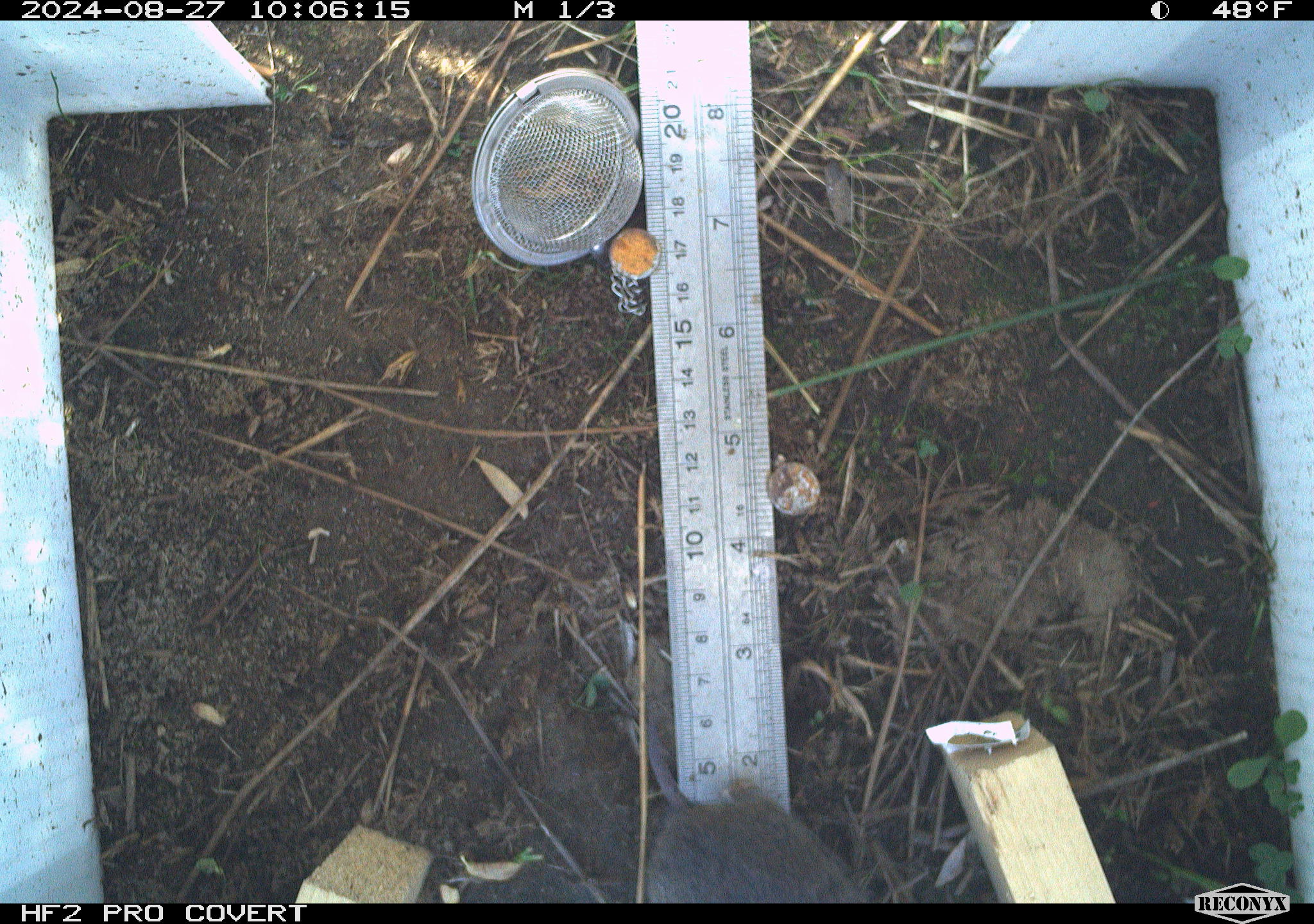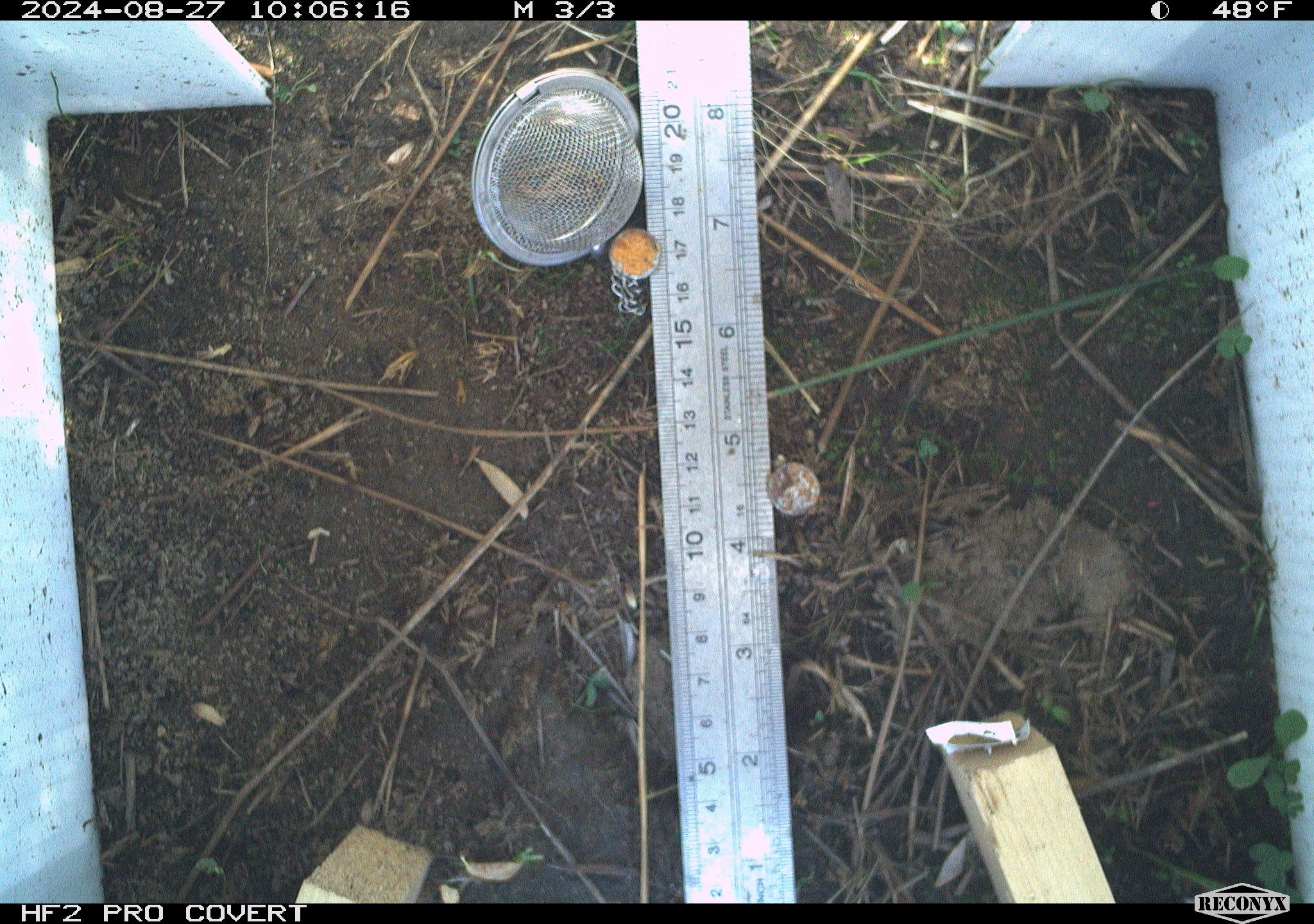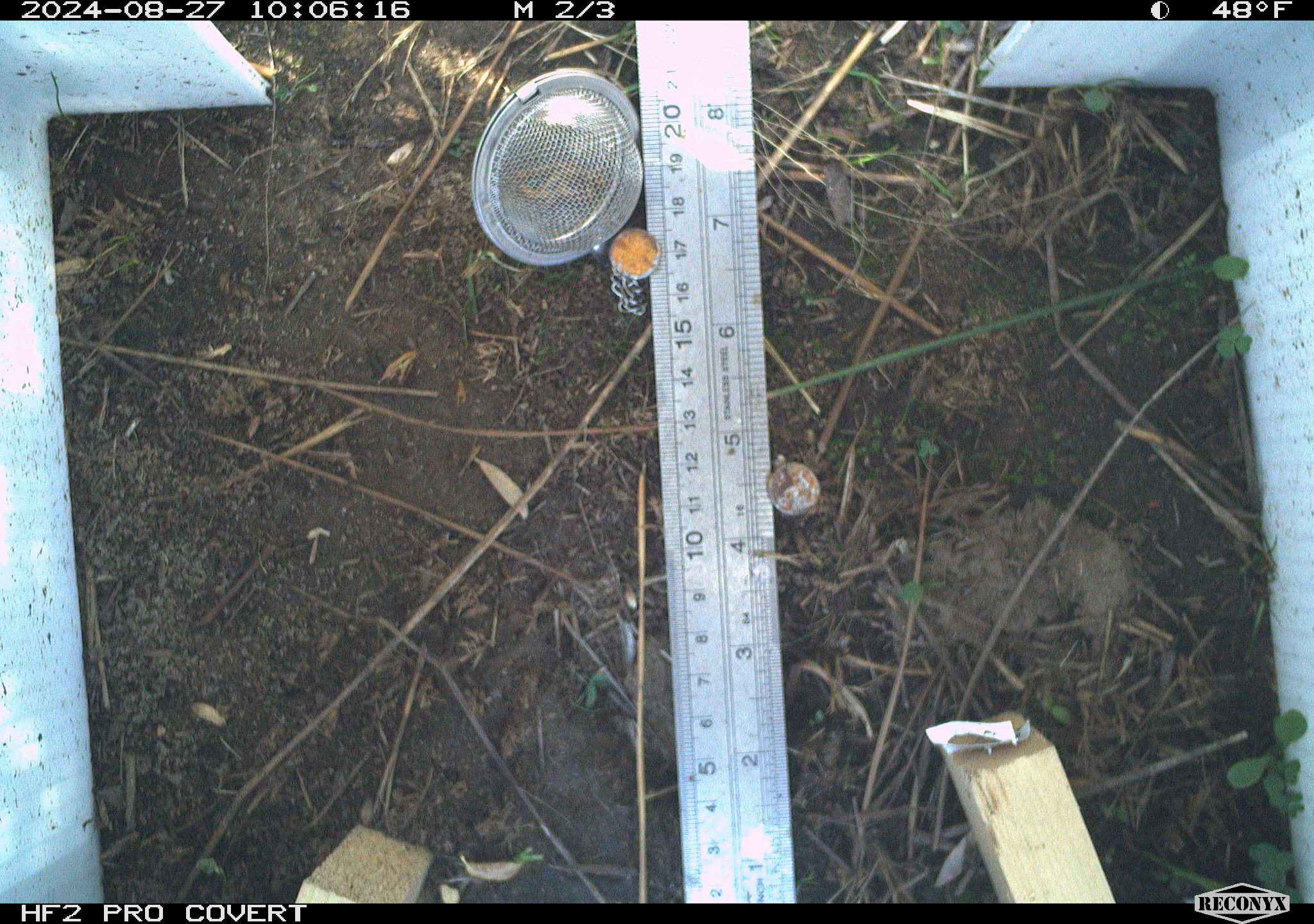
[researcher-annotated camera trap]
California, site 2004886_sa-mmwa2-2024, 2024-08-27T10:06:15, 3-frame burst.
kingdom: Animalia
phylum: Chordata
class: Mammalia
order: Rodentia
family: Cricetidae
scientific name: Arvicolinae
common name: voles, lemmings, and muskrats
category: arvicolinae subfamily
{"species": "arvicolinae subfamily (voles, lemmings, and muskrats) (Arvicolinae)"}